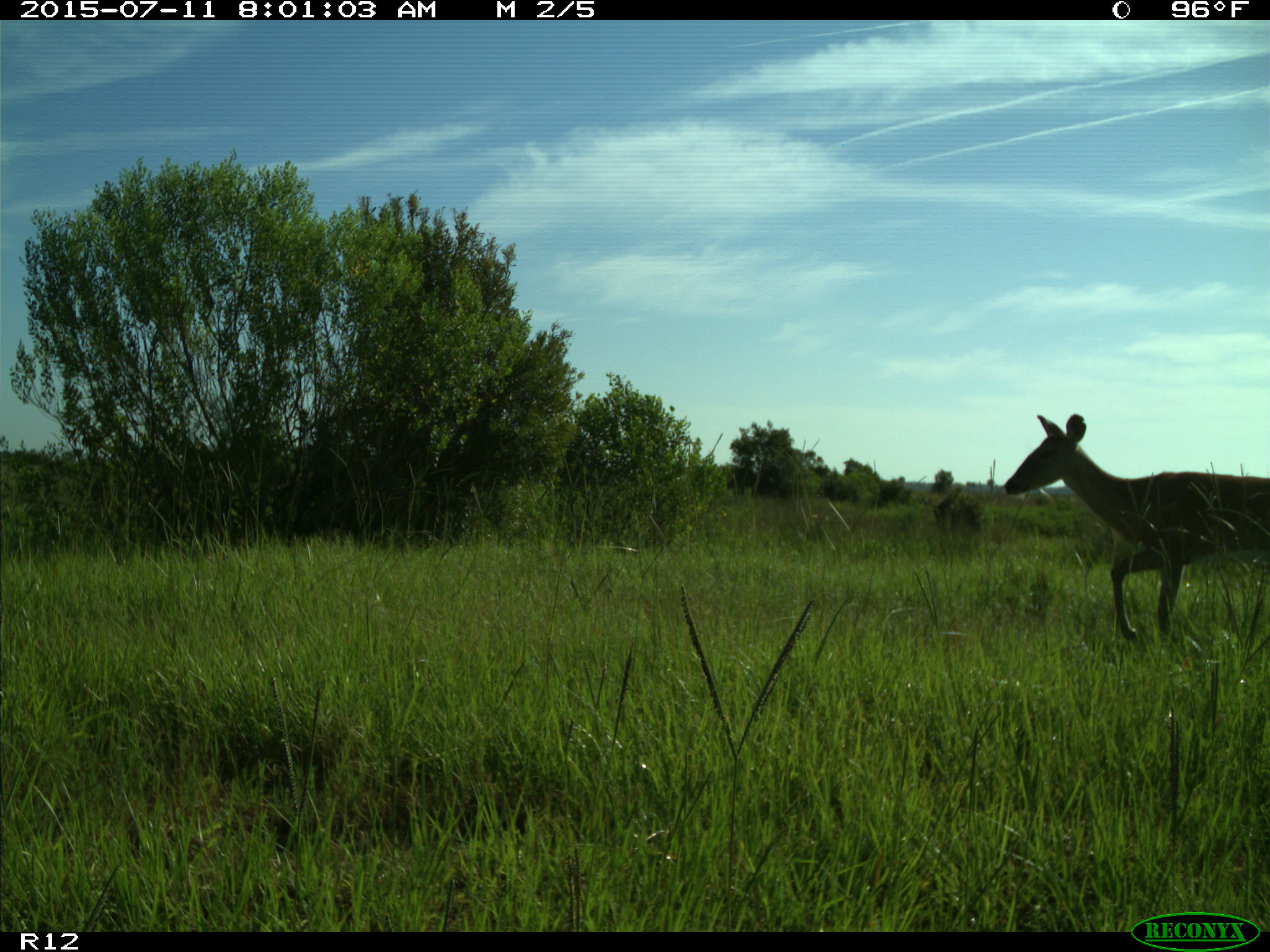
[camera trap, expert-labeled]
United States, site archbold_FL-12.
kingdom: Animalia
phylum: Chordata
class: Mammalia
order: Artiodactyla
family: Cervidae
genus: Odocoileus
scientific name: Odocoileus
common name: deer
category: unidentified deer